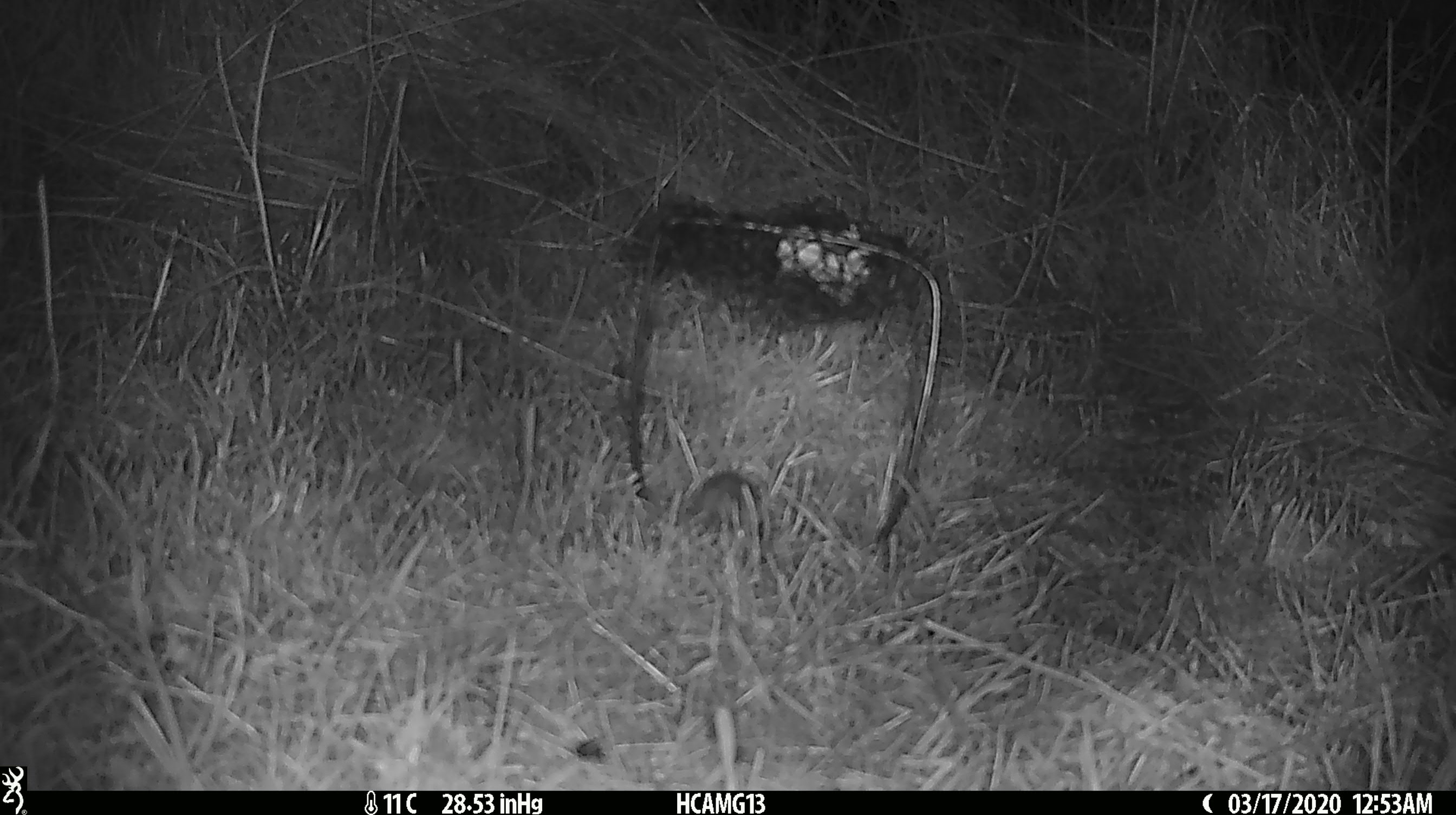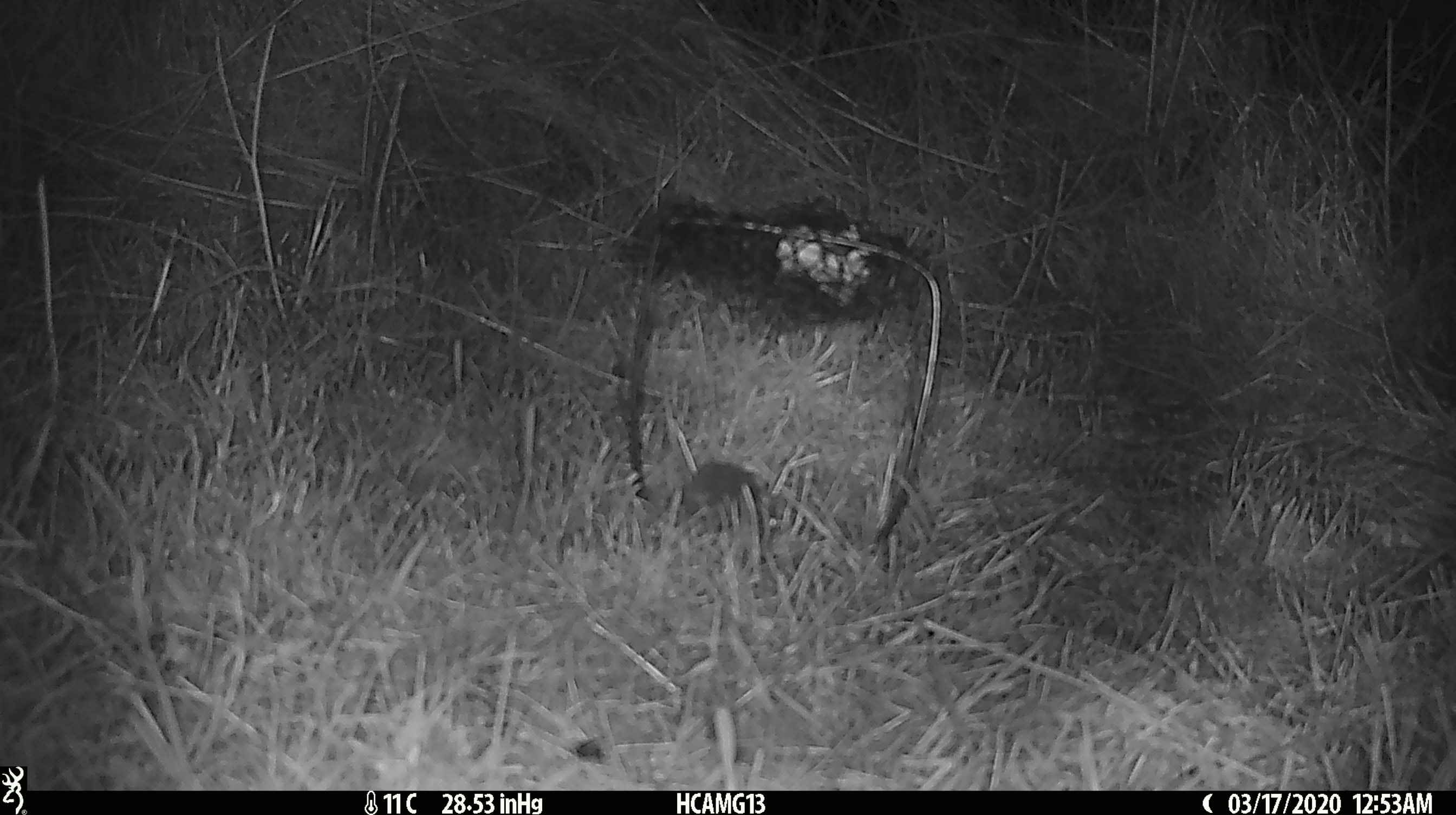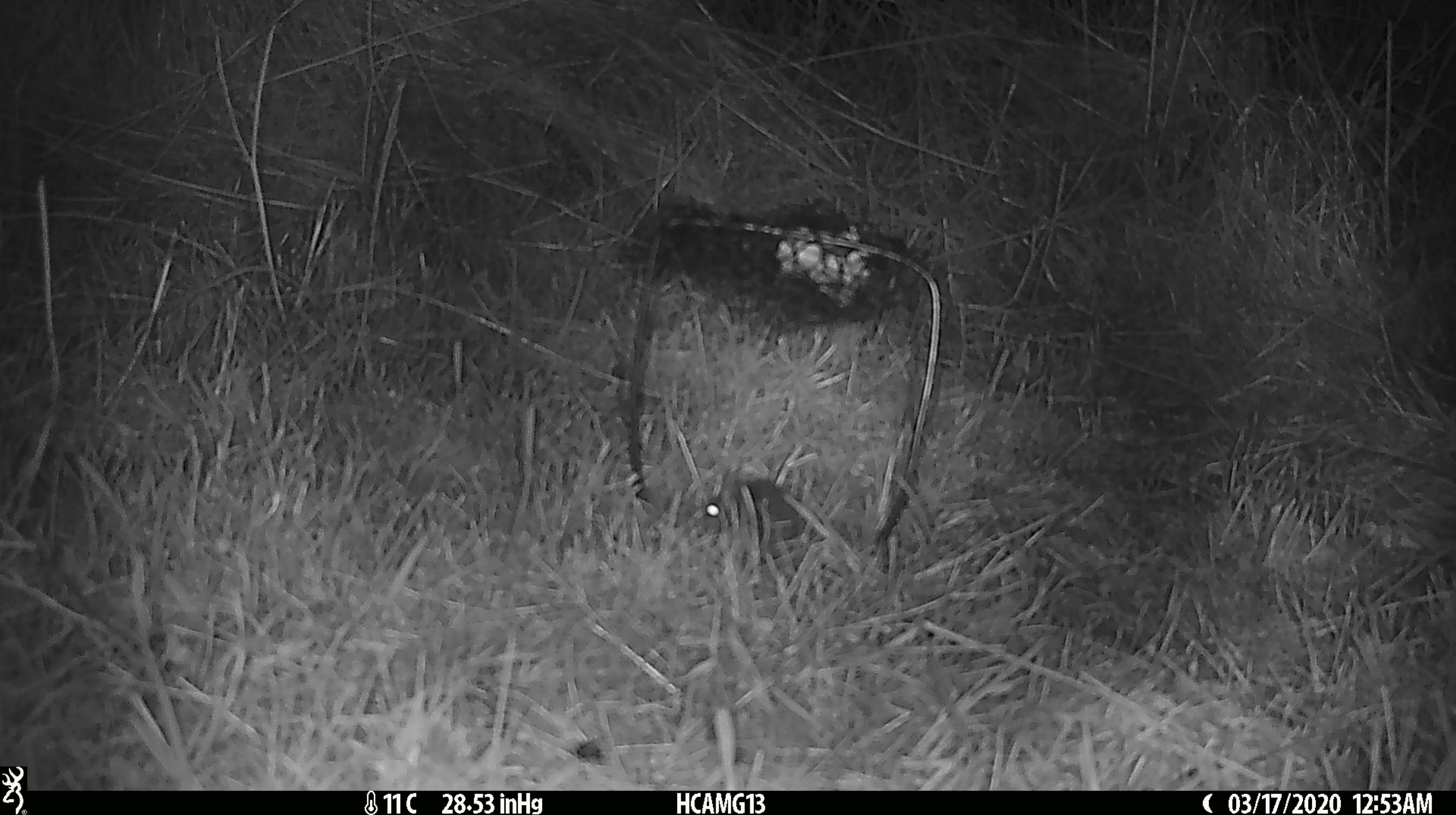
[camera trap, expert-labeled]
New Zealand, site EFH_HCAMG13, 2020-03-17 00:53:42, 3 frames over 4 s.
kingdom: Animalia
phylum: Chordata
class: Mammalia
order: Rodentia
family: Muridae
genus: Mus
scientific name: Mus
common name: mouse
Mouse (Mus).